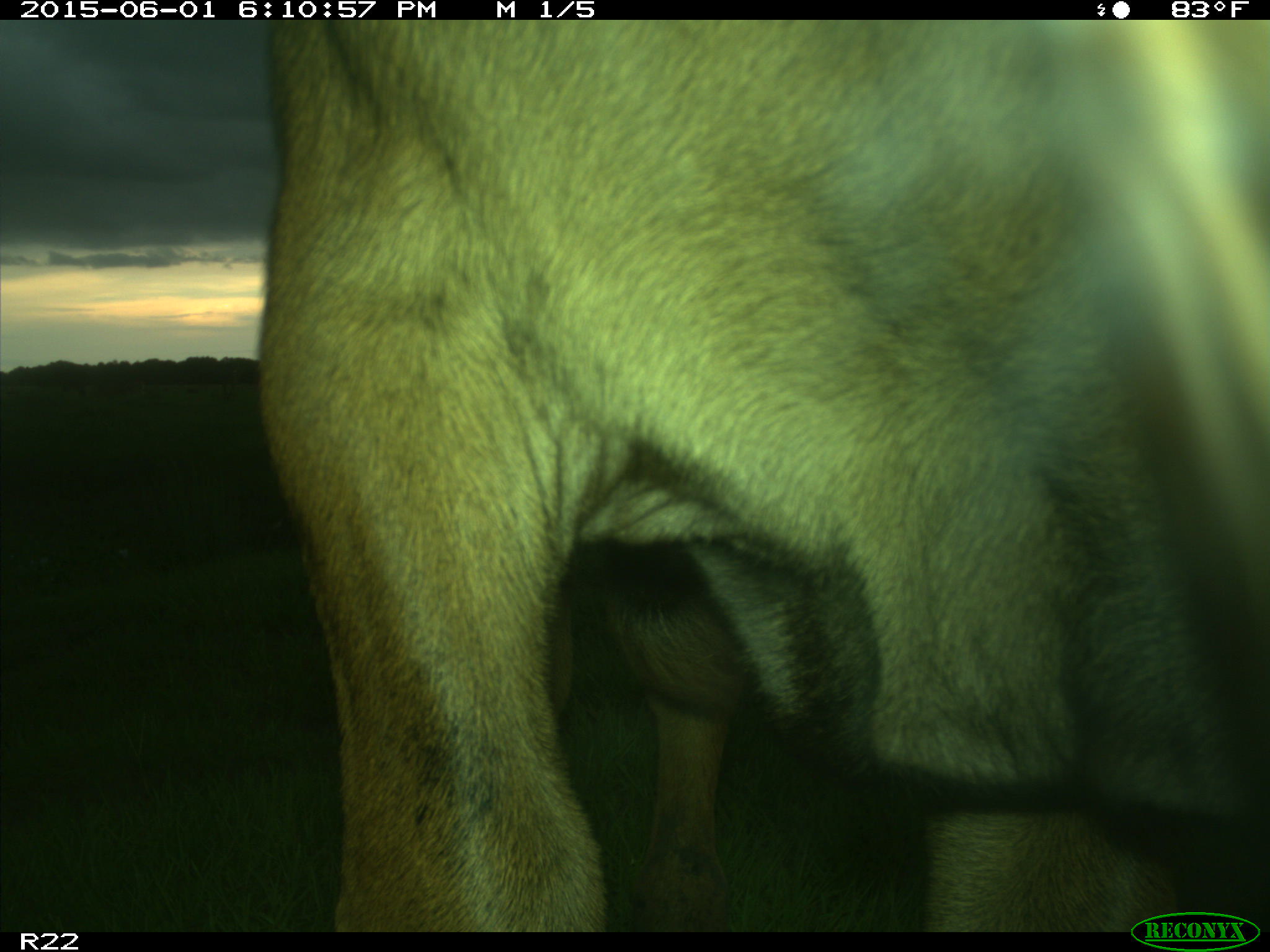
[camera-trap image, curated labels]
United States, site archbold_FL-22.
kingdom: Animalia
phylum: Chordata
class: Mammalia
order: Artiodactyla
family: Bovidae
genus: Bos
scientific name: Bos taurus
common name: domestic cow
Bos taurus (domestic cow).